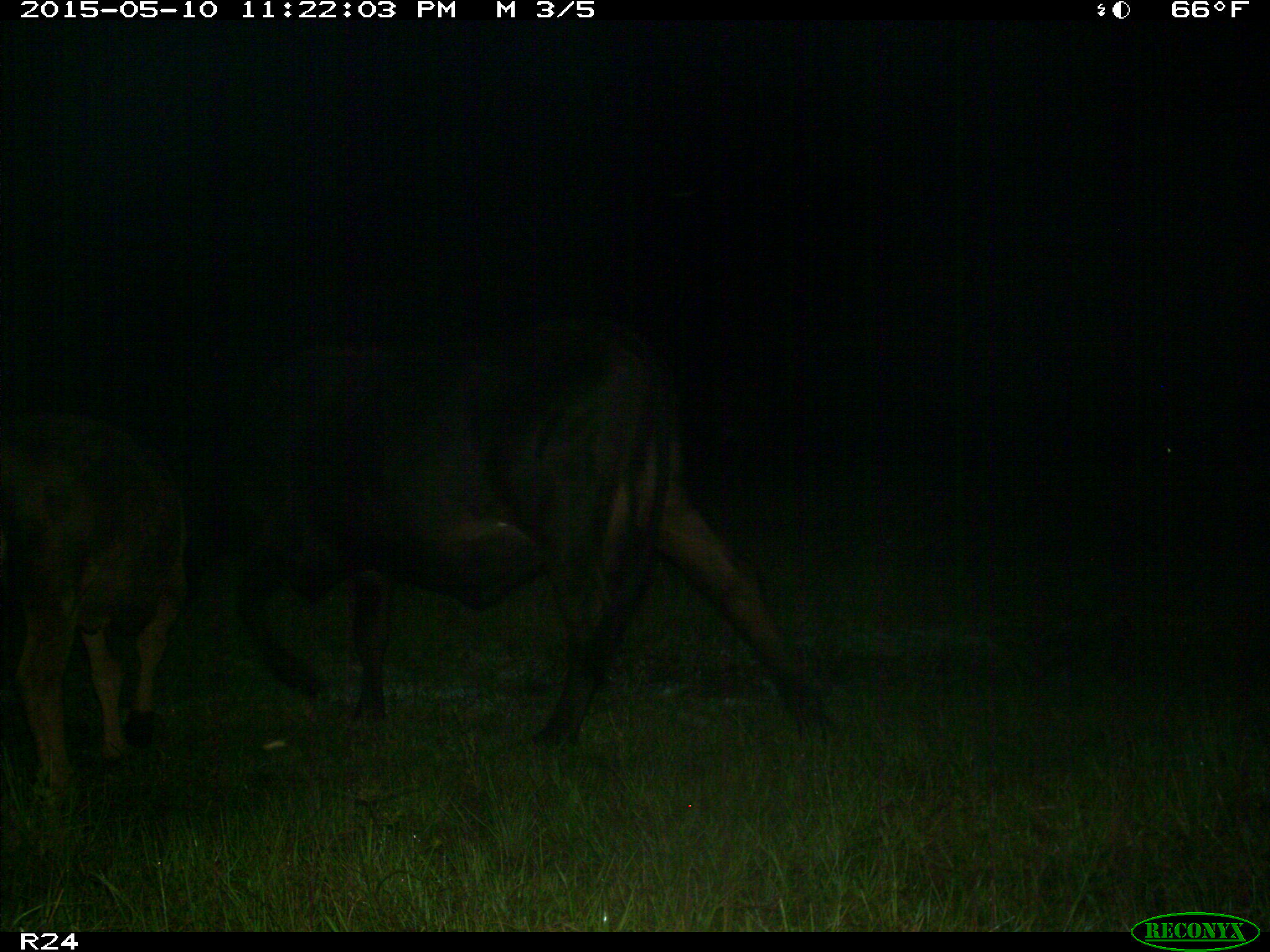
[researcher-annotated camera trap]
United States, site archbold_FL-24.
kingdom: Animalia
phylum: Chordata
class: Mammalia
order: Artiodactyla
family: Bovidae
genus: Bos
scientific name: Bos taurus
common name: domestic cow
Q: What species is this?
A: Bos taurus (domestic cow).